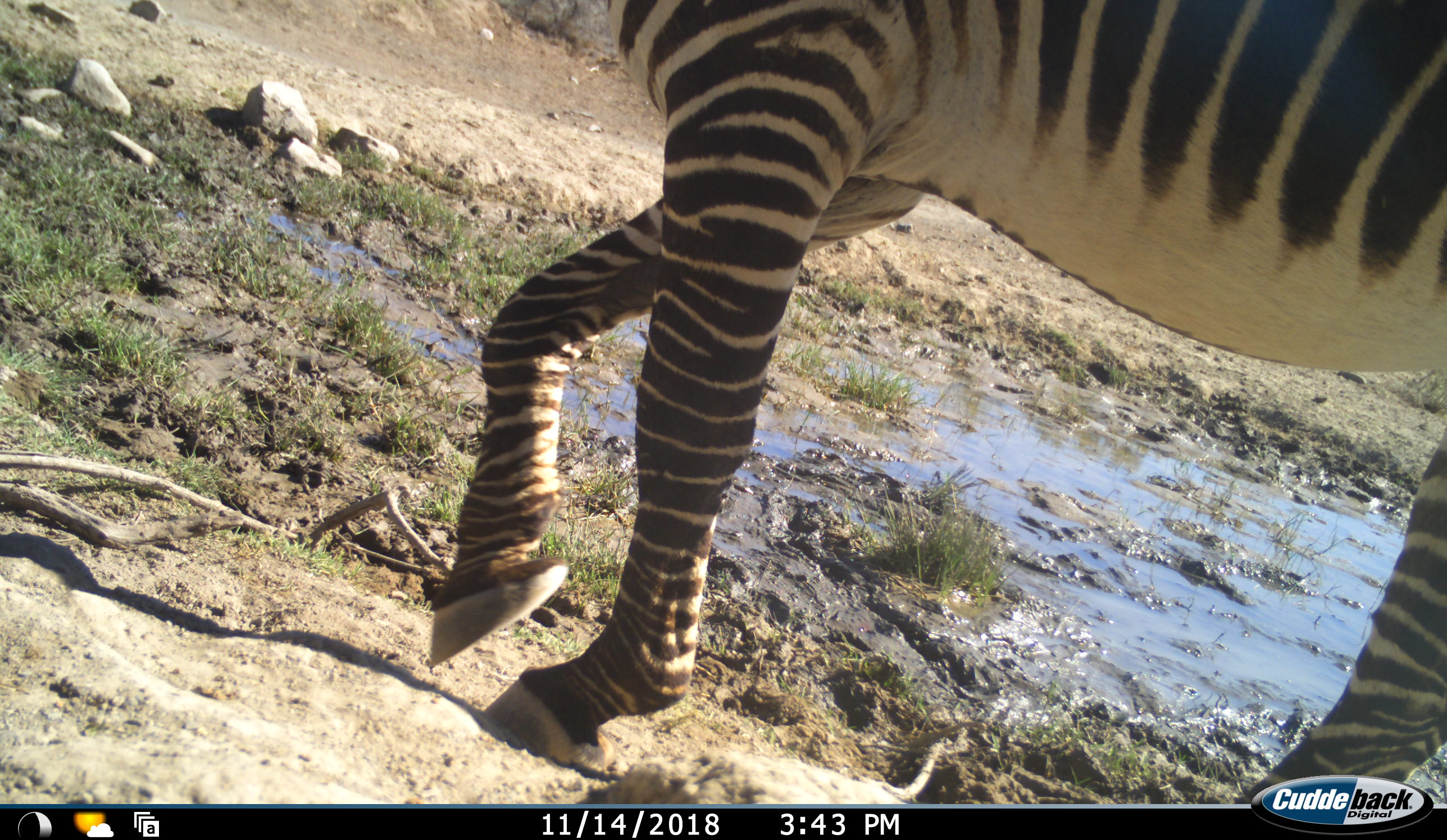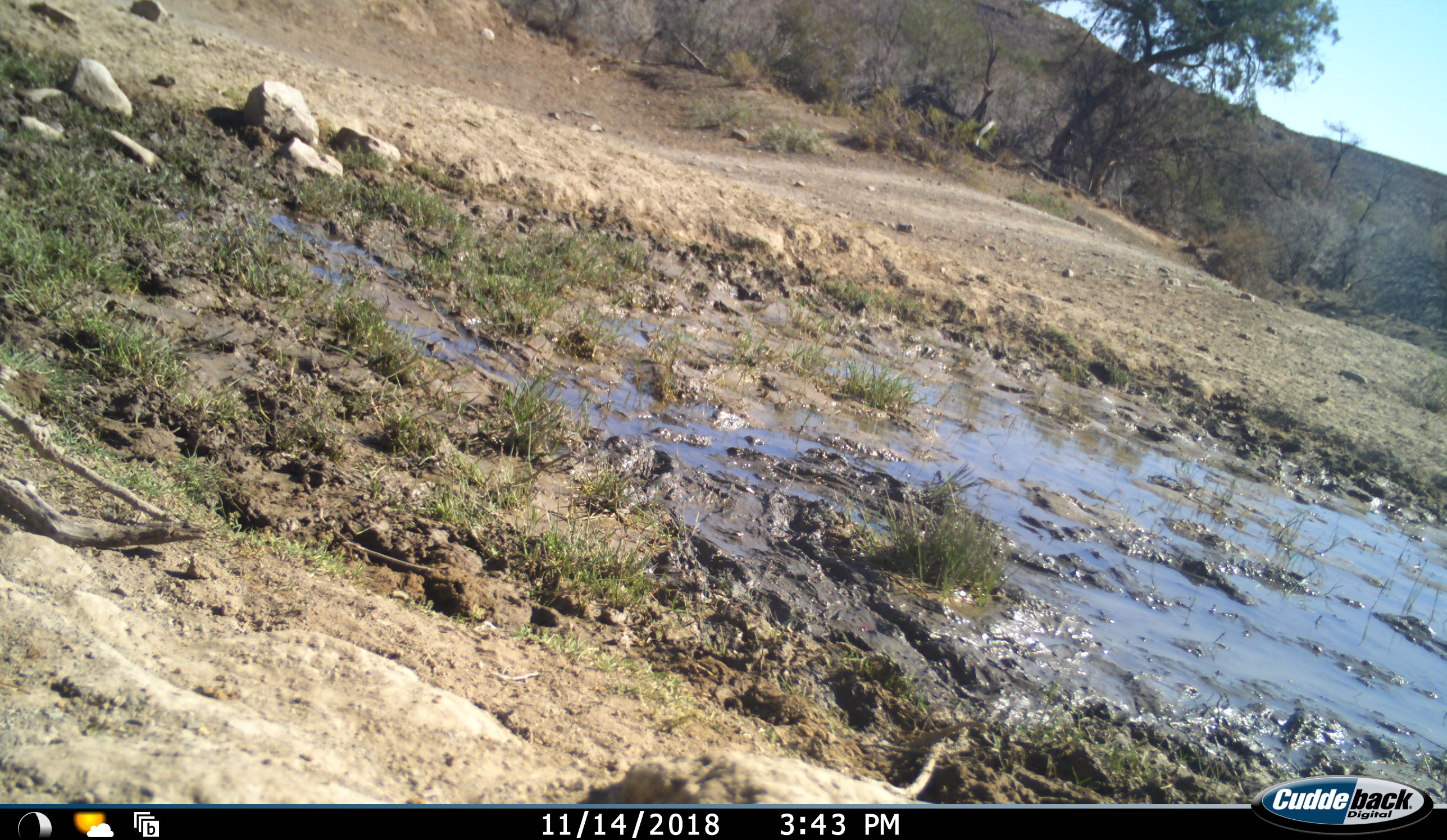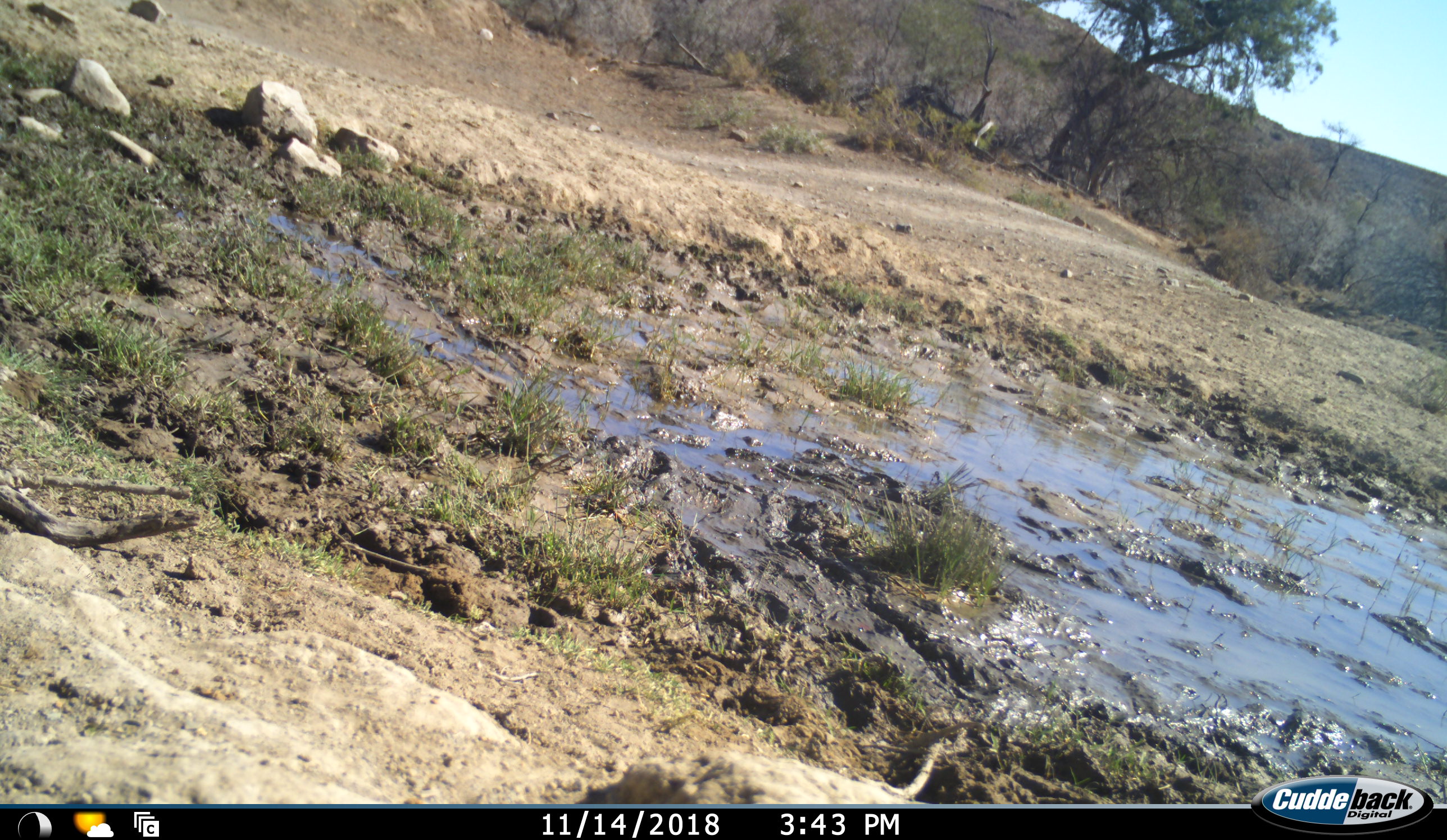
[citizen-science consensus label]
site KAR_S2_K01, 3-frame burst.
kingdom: Animalia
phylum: Chordata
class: Mammalia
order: Perissodactyla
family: Equidae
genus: Equus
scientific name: Equus zebra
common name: mountain zebra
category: zebramountain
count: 1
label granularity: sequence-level